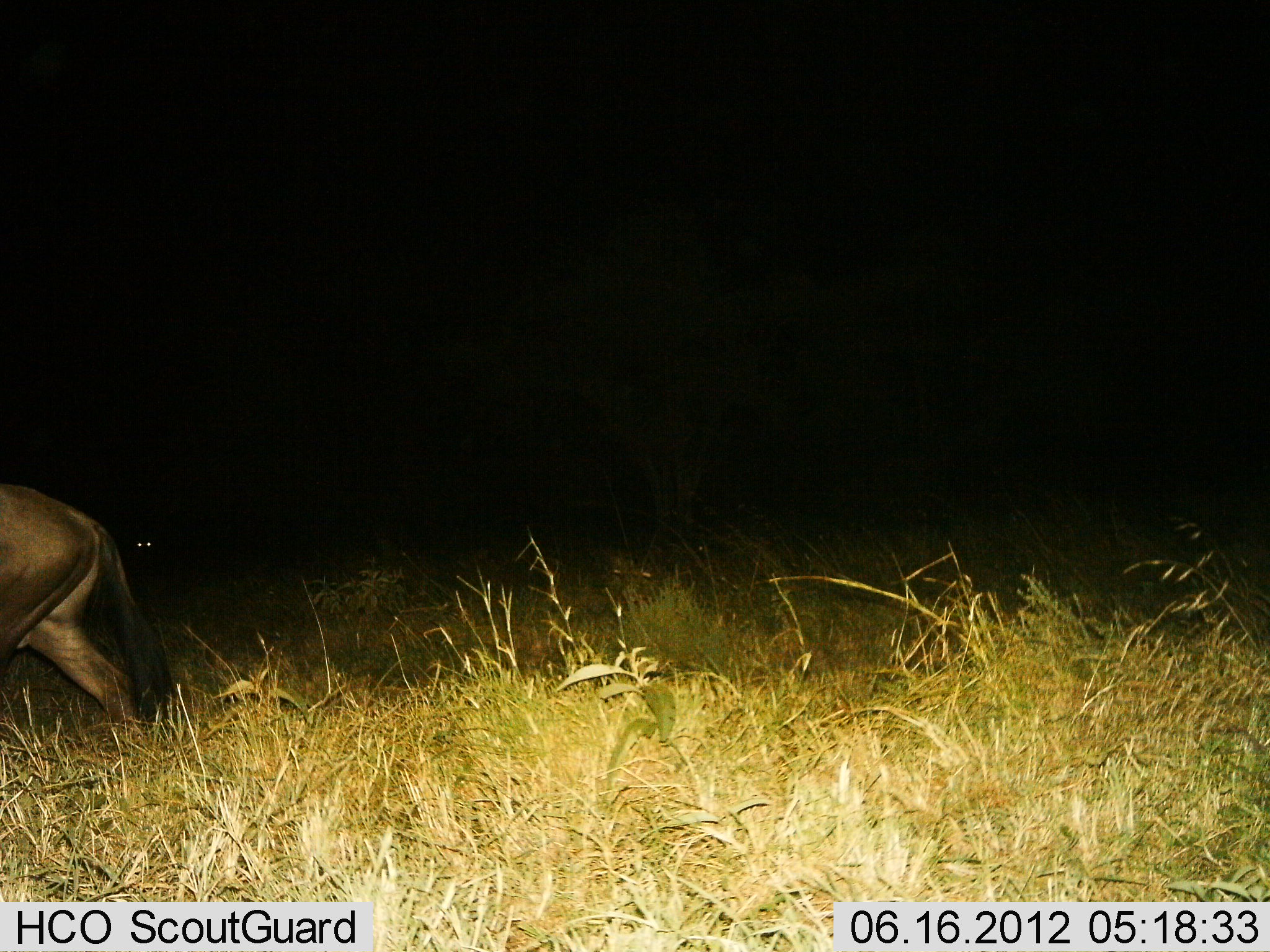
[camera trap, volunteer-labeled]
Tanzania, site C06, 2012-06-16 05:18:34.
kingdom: Animalia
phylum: Chordata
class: Mammalia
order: Artiodactyla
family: Bovidae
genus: Connochaetes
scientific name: Connochaetes taurinus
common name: blue wildebeest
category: wildebeest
Wildebeest (blue wildebeest) (Connochaetes taurinus), count 1. Behavior (volunteer vote fractions): standing 27%, resting 0%, moving 82%, interacting 0%. Young present (vote fraction): 0%. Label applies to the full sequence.